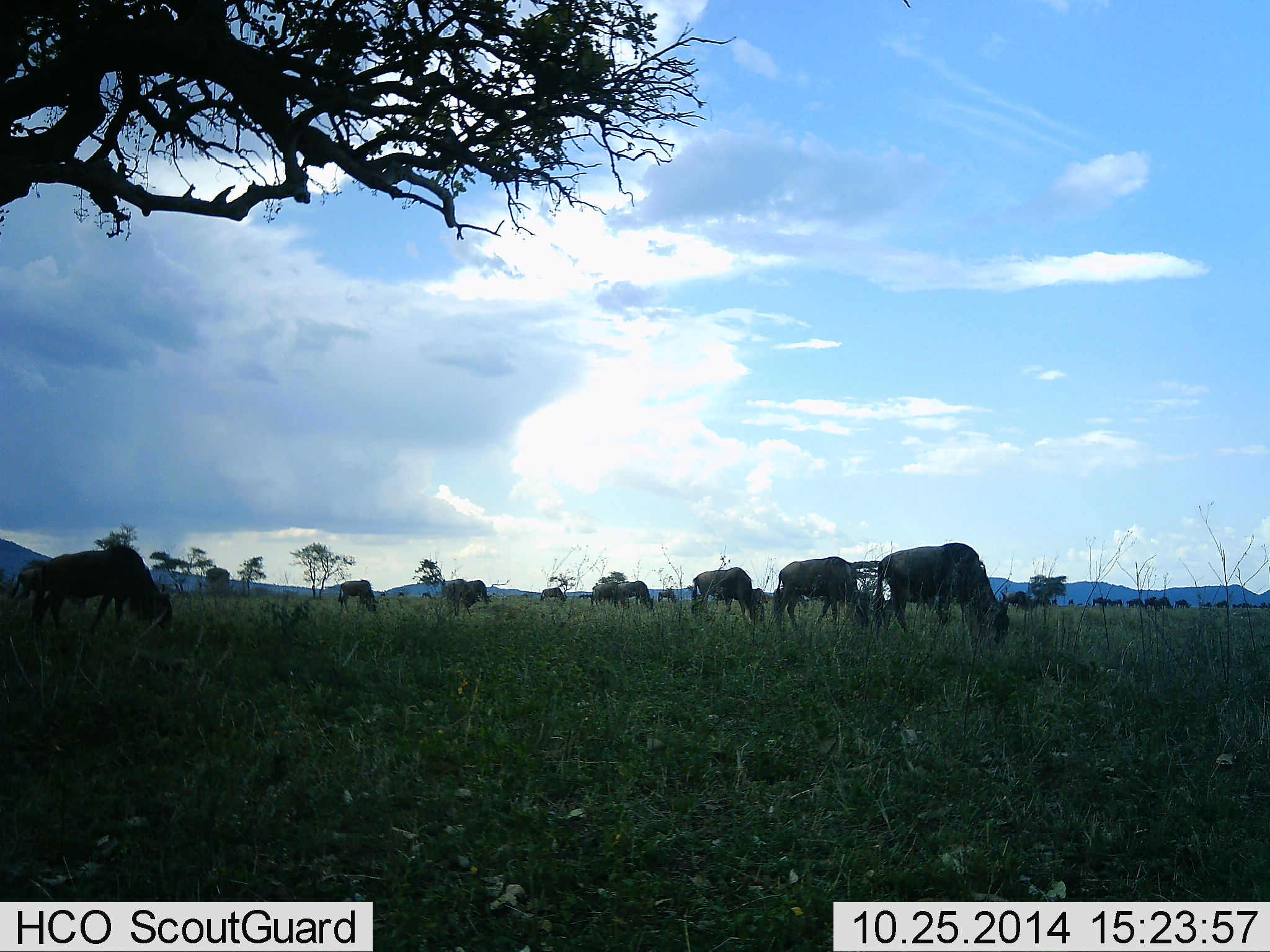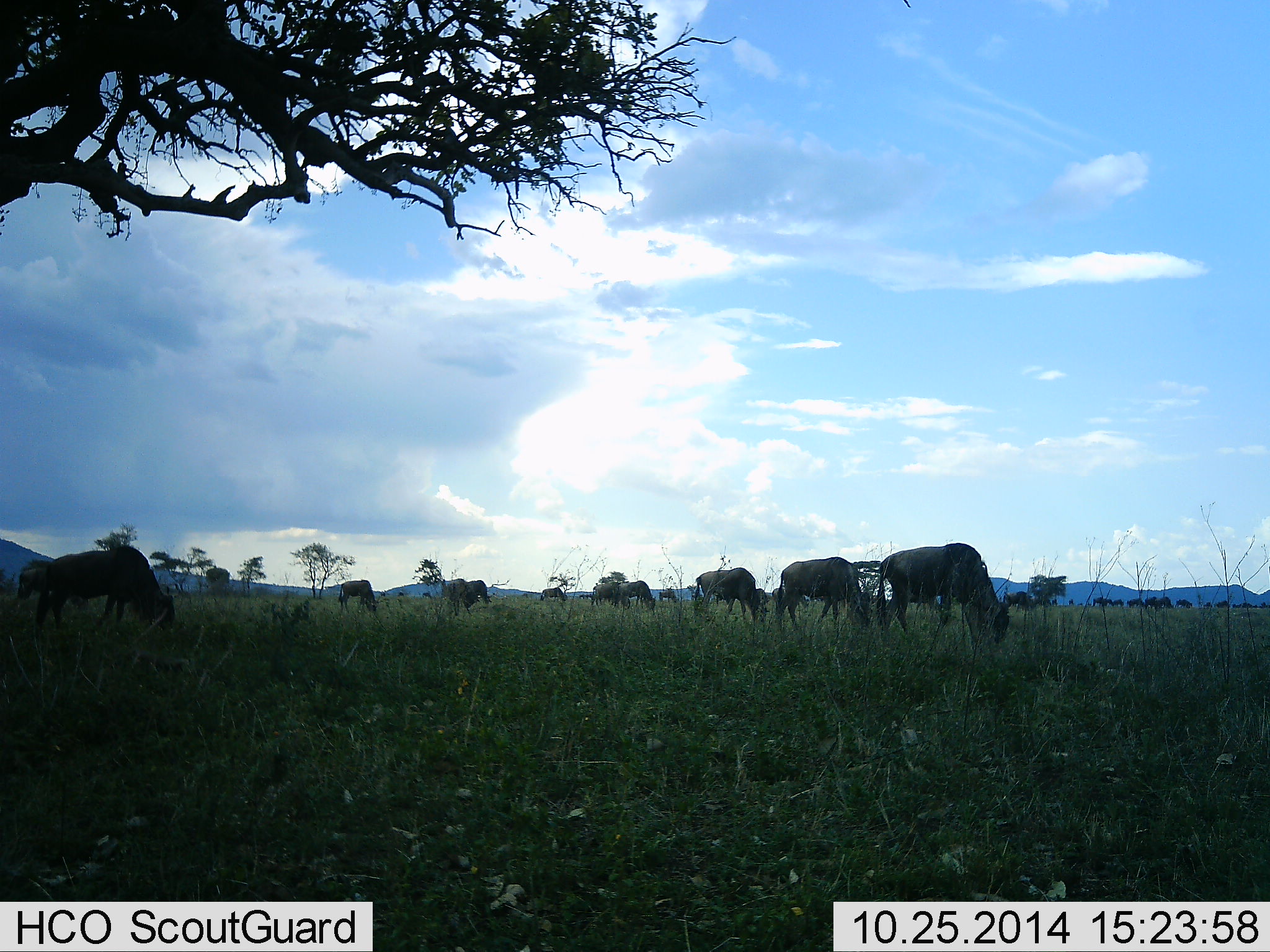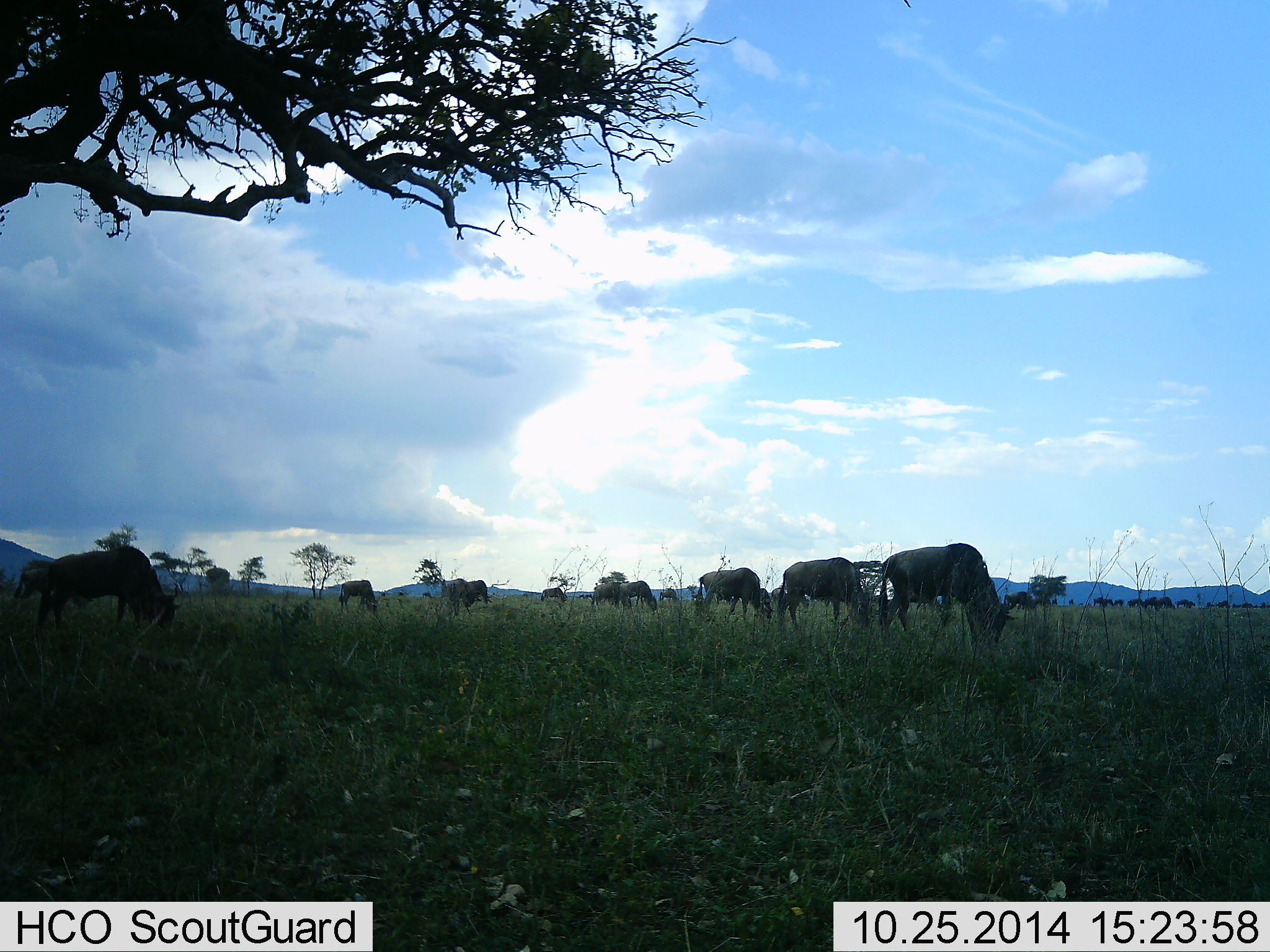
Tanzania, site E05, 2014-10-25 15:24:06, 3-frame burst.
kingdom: Animalia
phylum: Chordata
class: Mammalia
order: Artiodactyla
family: Bovidae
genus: Connochaetes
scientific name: Connochaetes taurinus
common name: blue wildebeest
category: wildebeest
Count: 11-50.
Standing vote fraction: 10%.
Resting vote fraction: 0%.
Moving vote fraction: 10%.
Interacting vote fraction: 0%.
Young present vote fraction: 0%.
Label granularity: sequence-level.